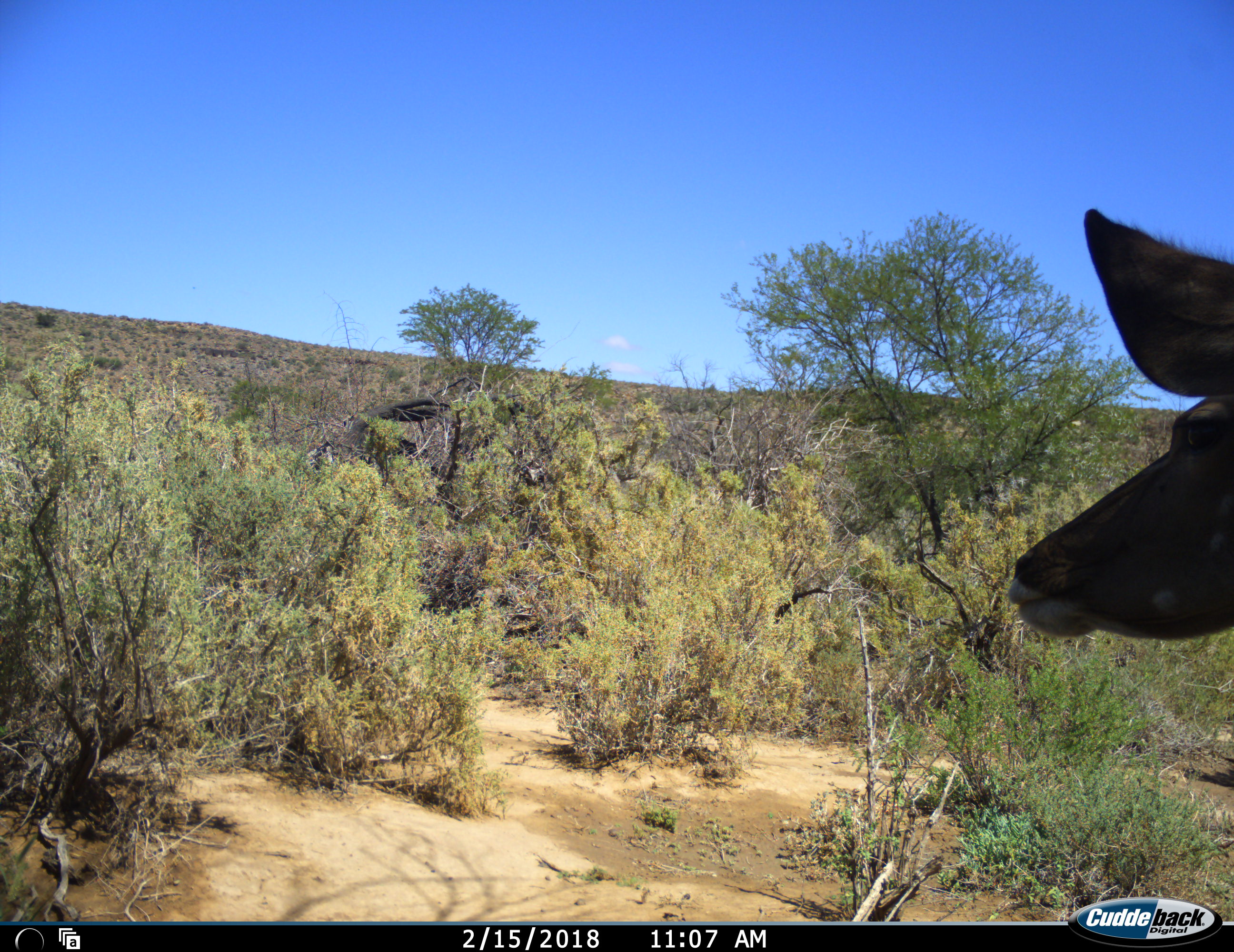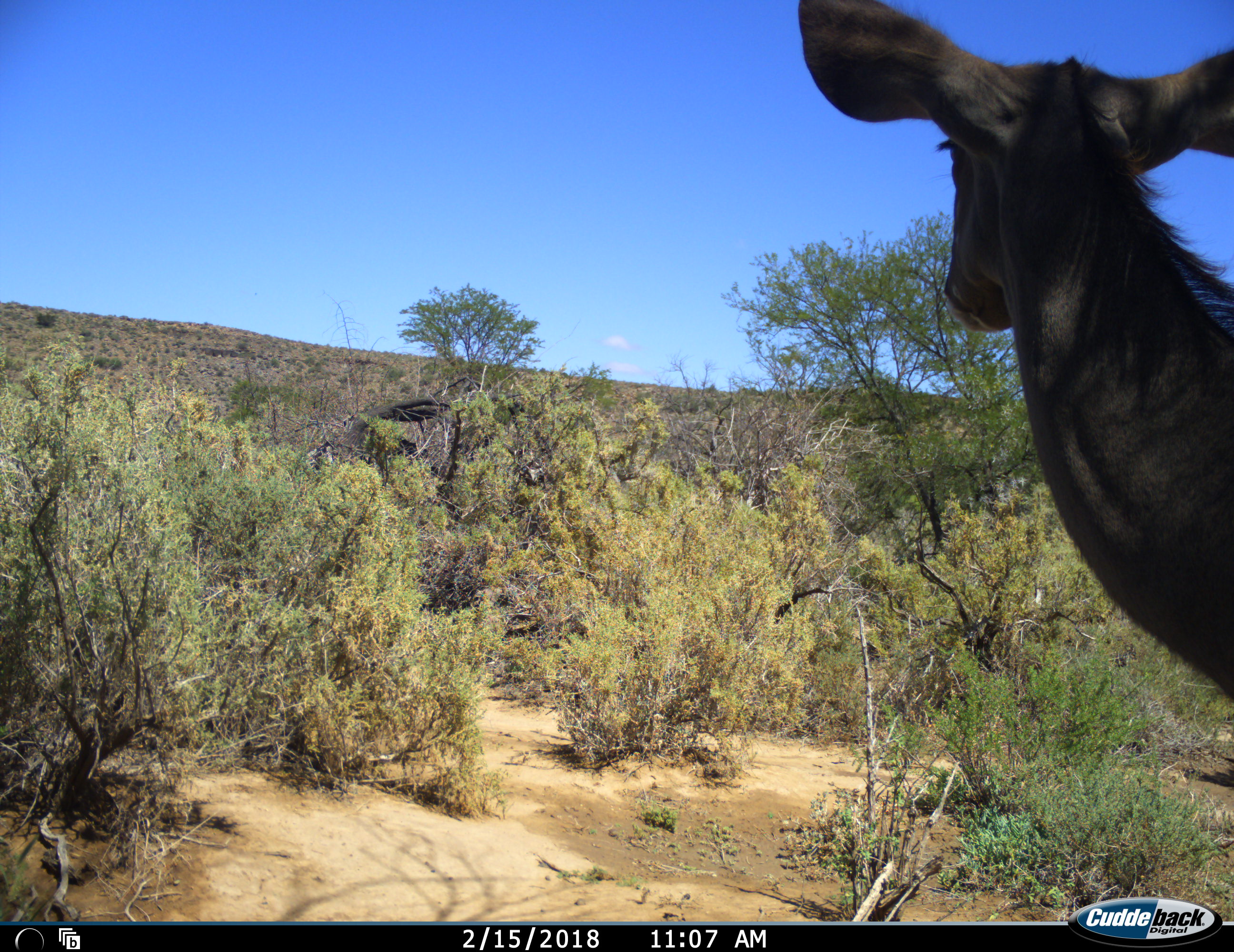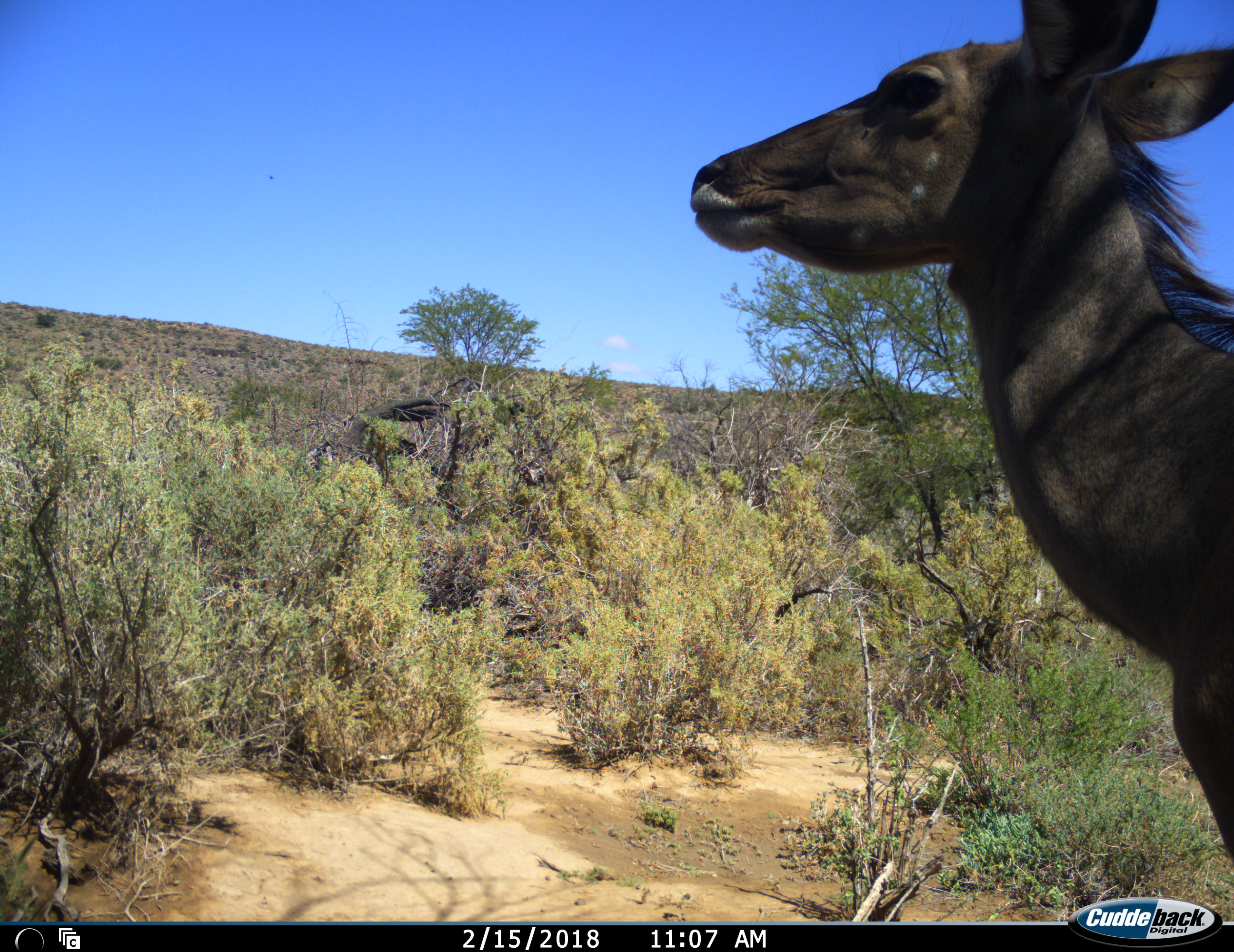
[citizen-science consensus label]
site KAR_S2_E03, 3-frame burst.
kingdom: Animalia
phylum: Chordata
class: Mammalia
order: Artiodactyla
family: Bovidae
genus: Tragelaphus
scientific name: Tragelaphus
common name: kudu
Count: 1.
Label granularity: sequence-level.